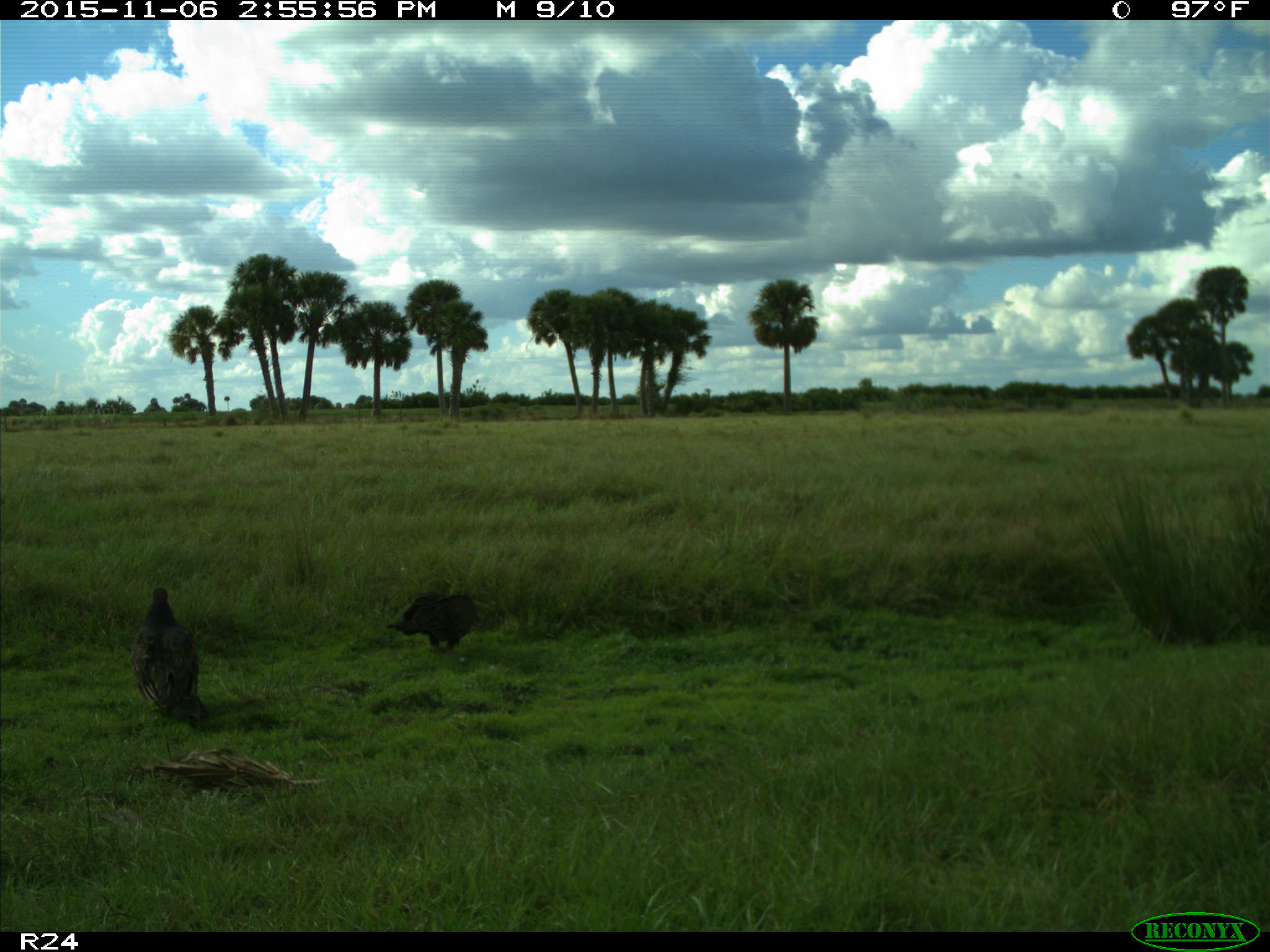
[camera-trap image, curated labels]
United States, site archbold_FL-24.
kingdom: Animalia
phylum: Chordata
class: Aves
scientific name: Aves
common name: birds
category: unidentified bird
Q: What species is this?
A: Unidentified bird (birds) (Aves).